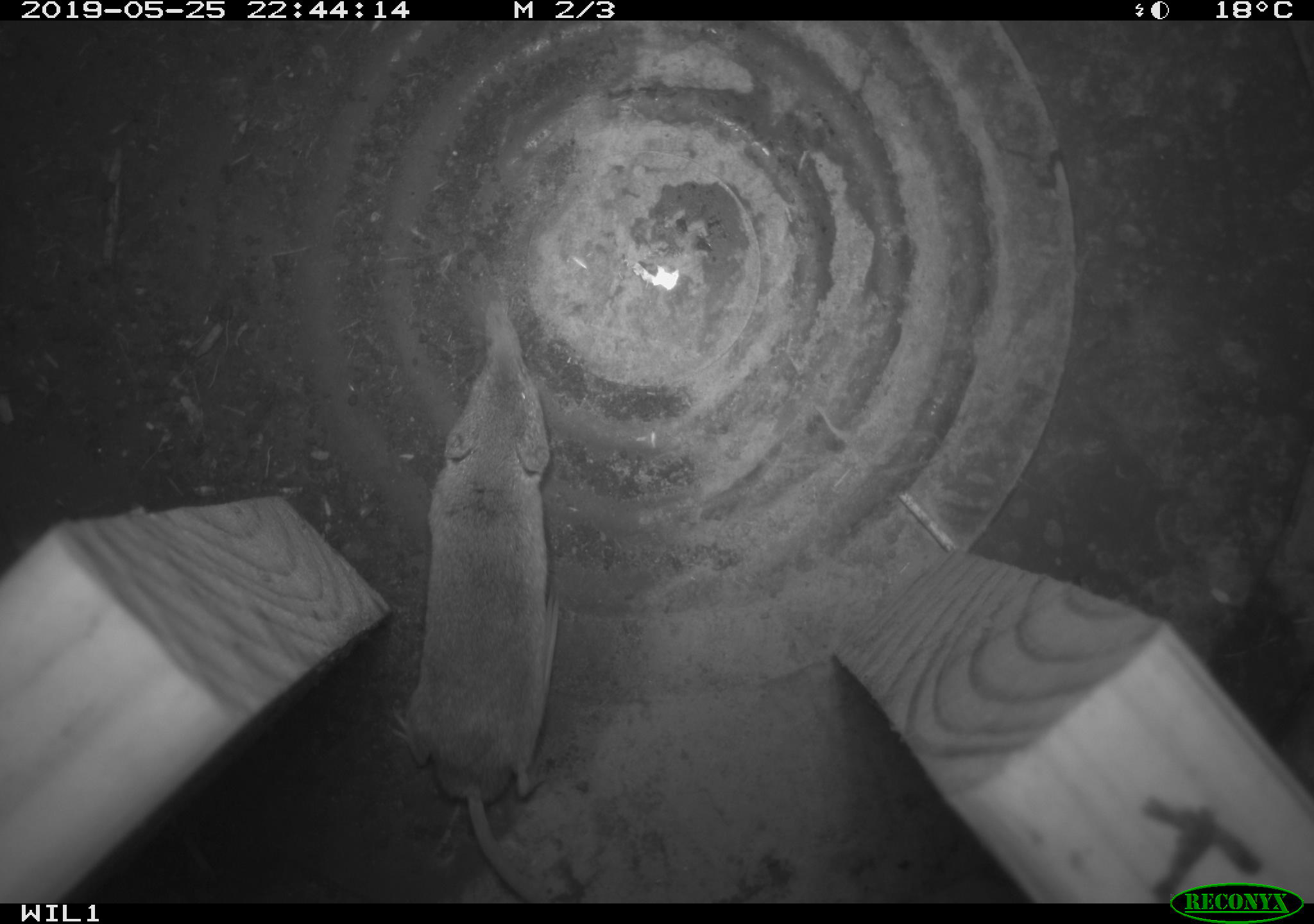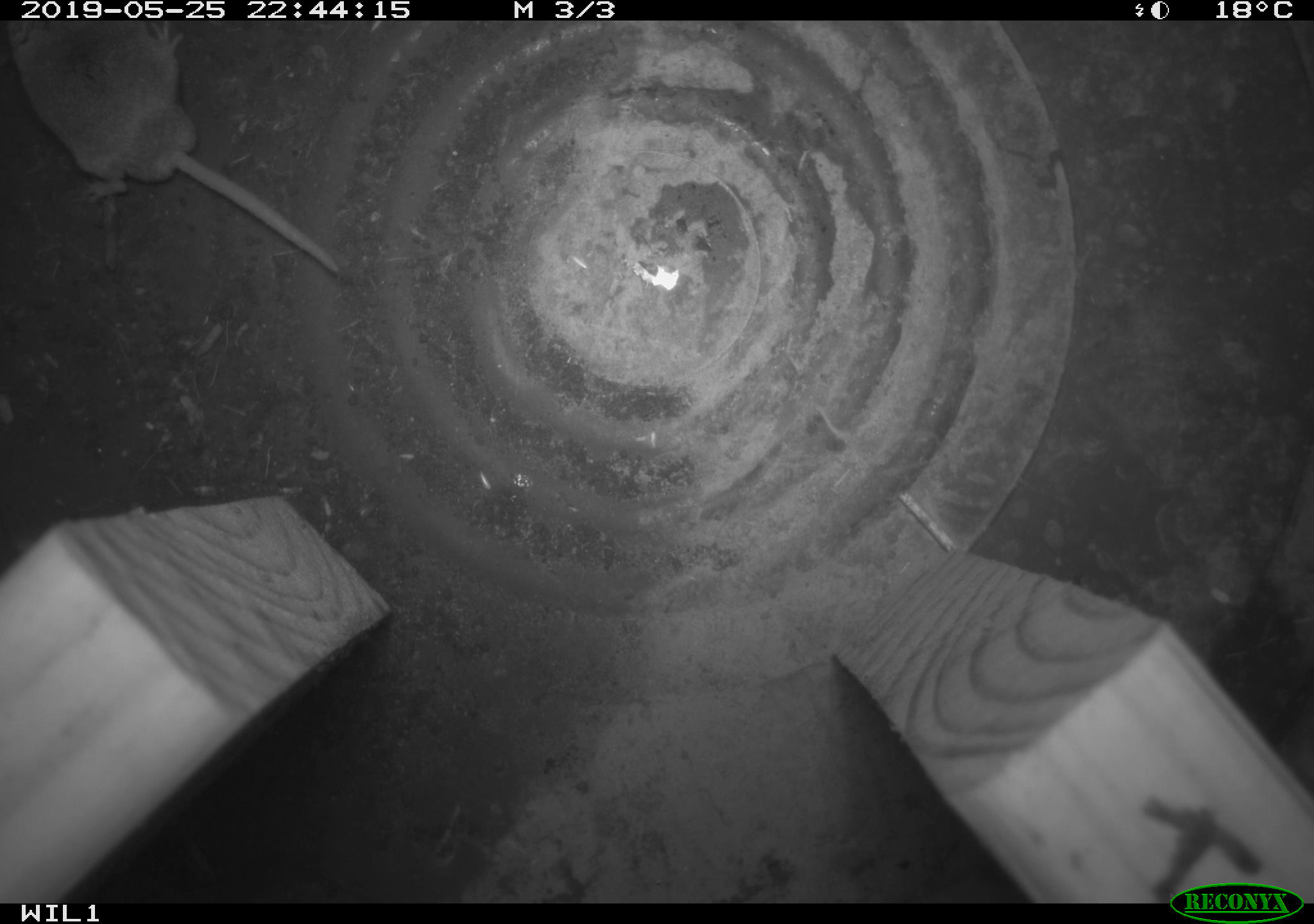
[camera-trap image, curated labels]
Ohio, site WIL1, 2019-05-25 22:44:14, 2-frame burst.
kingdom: Animalia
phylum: Chordata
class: Mammalia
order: Eulipotyphla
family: Soricidae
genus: Sorex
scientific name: Sorex cinereus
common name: masked shrew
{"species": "masked shrew (Sorex cinereus)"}